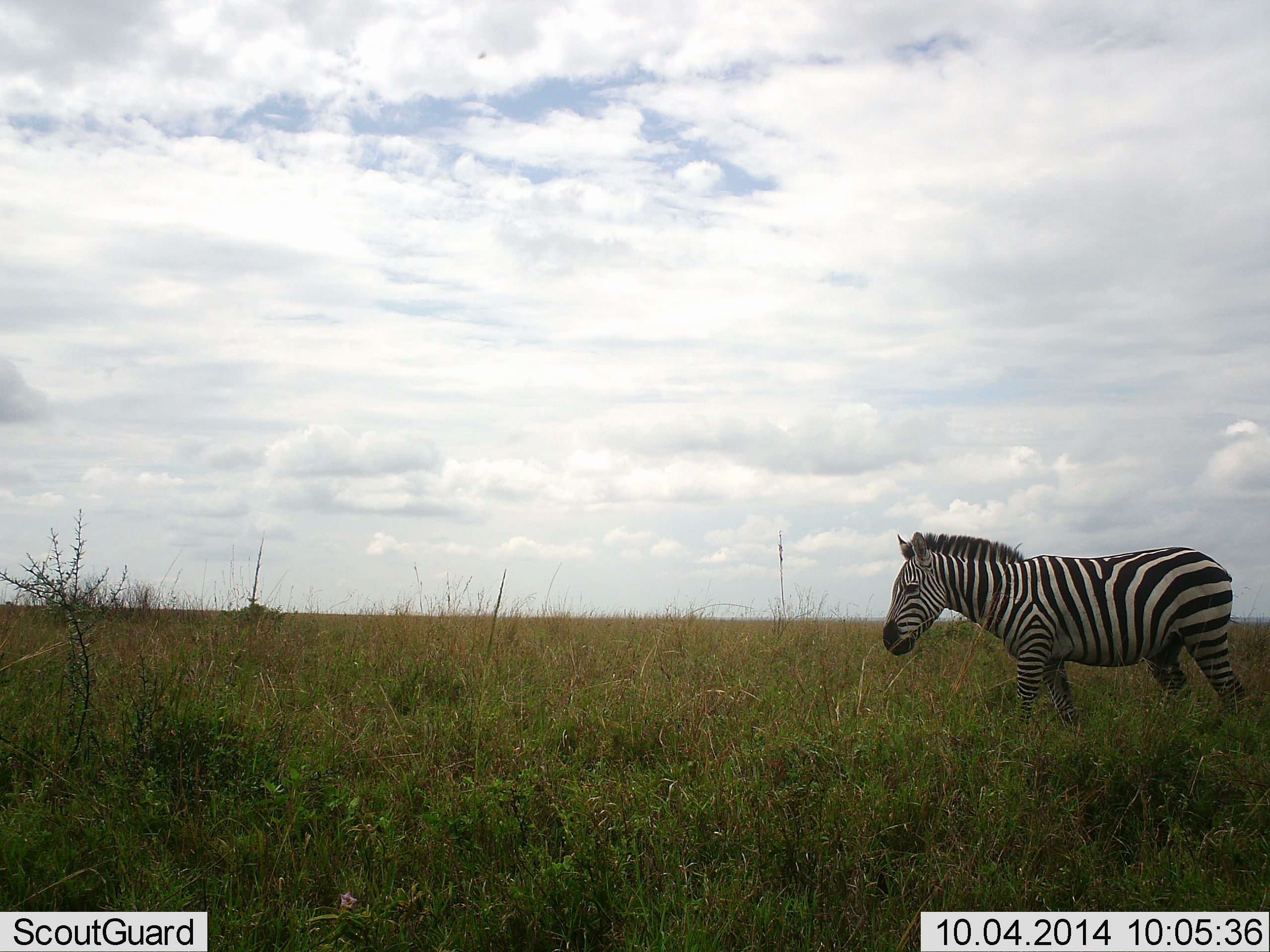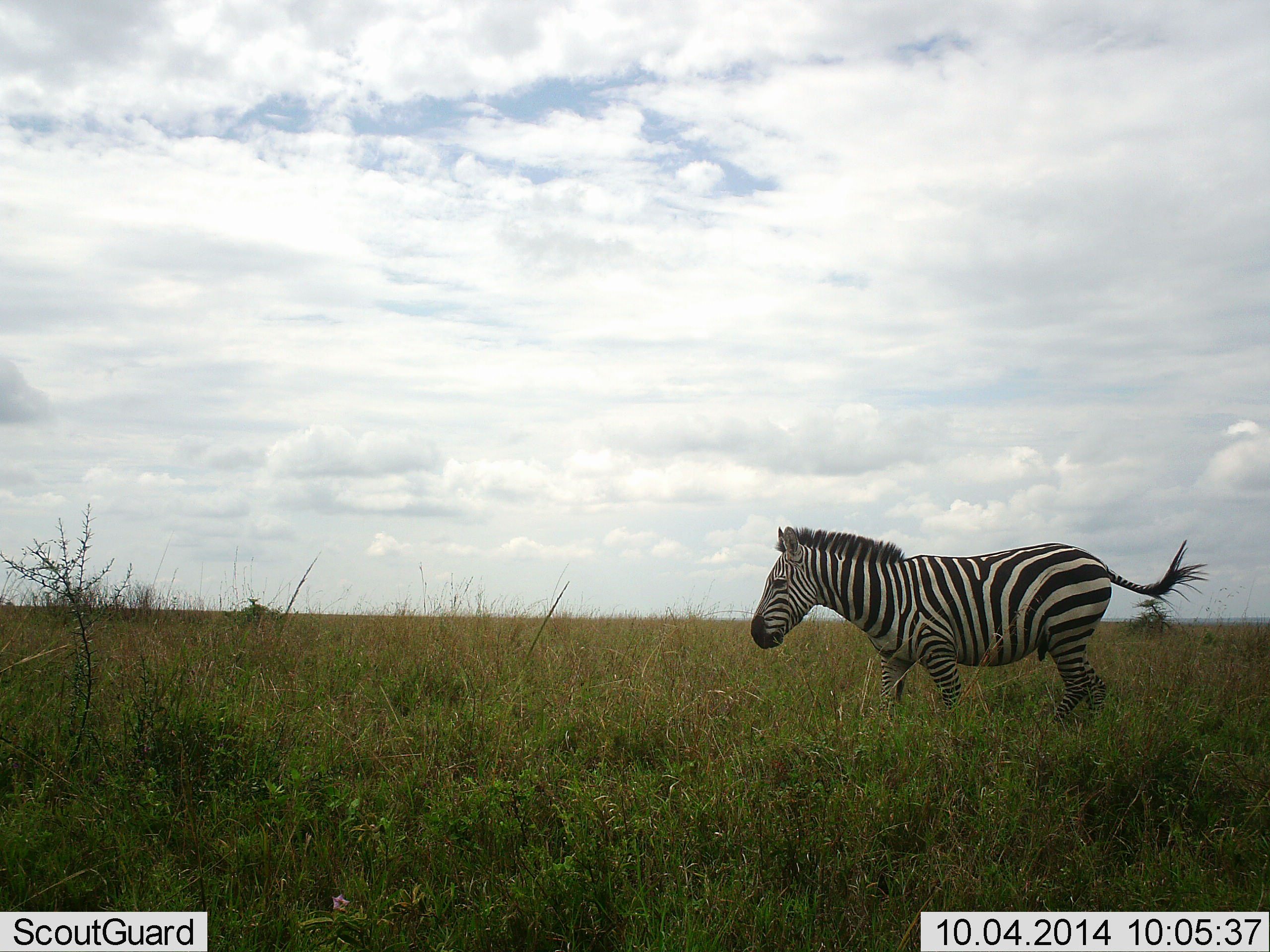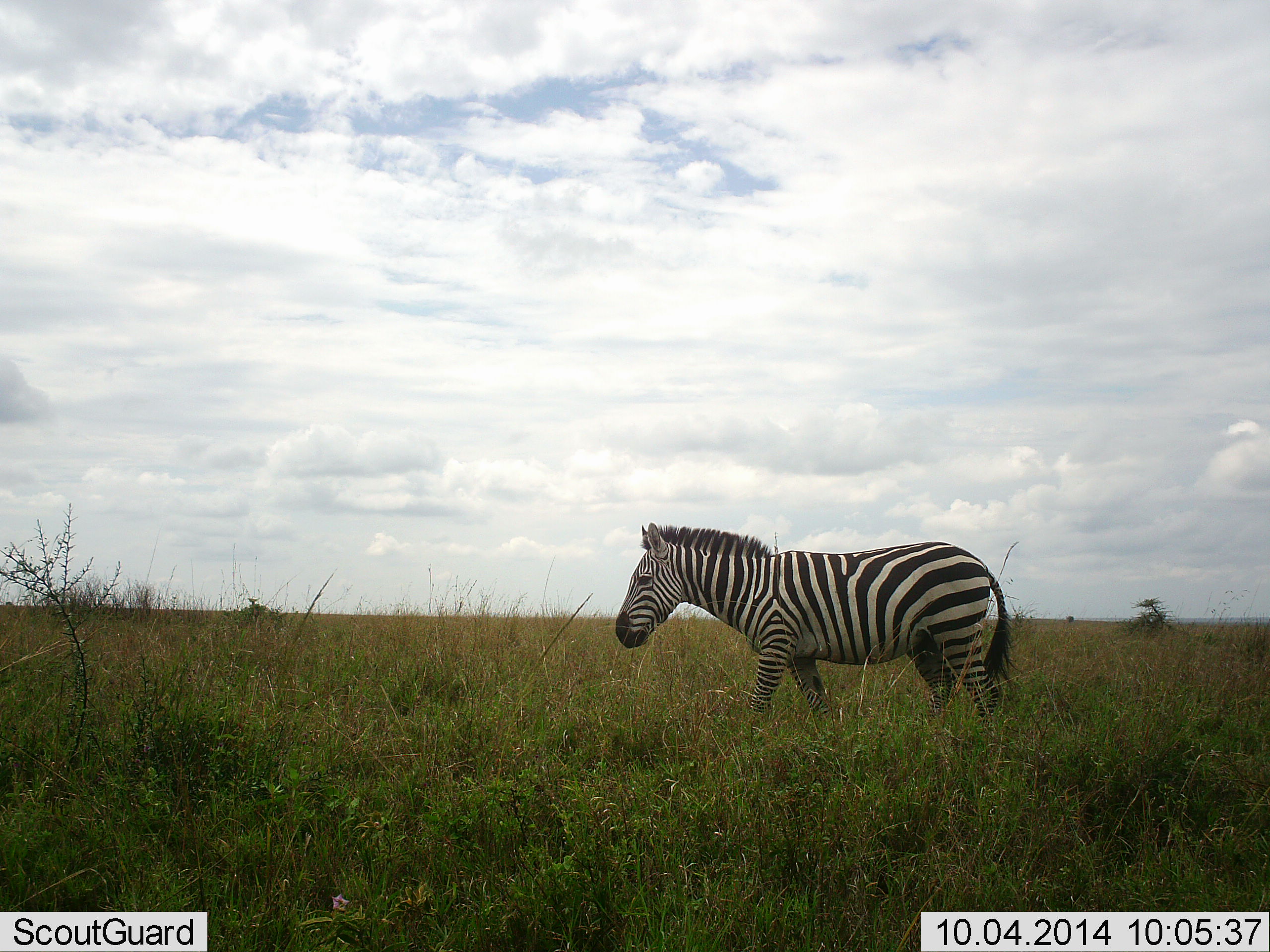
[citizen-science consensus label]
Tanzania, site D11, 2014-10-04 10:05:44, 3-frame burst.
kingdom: Animalia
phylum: Chordata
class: Mammalia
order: Perissodactyla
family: Equidae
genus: Equus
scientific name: Equus quagga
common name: plains zebra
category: zebra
Zebra (plains zebra) (Equus quagga), count 1. Behavior (volunteer vote fractions): standing 0%, resting 0%, moving 100%, interacting 0%. Young present (vote fraction): 0%. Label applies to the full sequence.